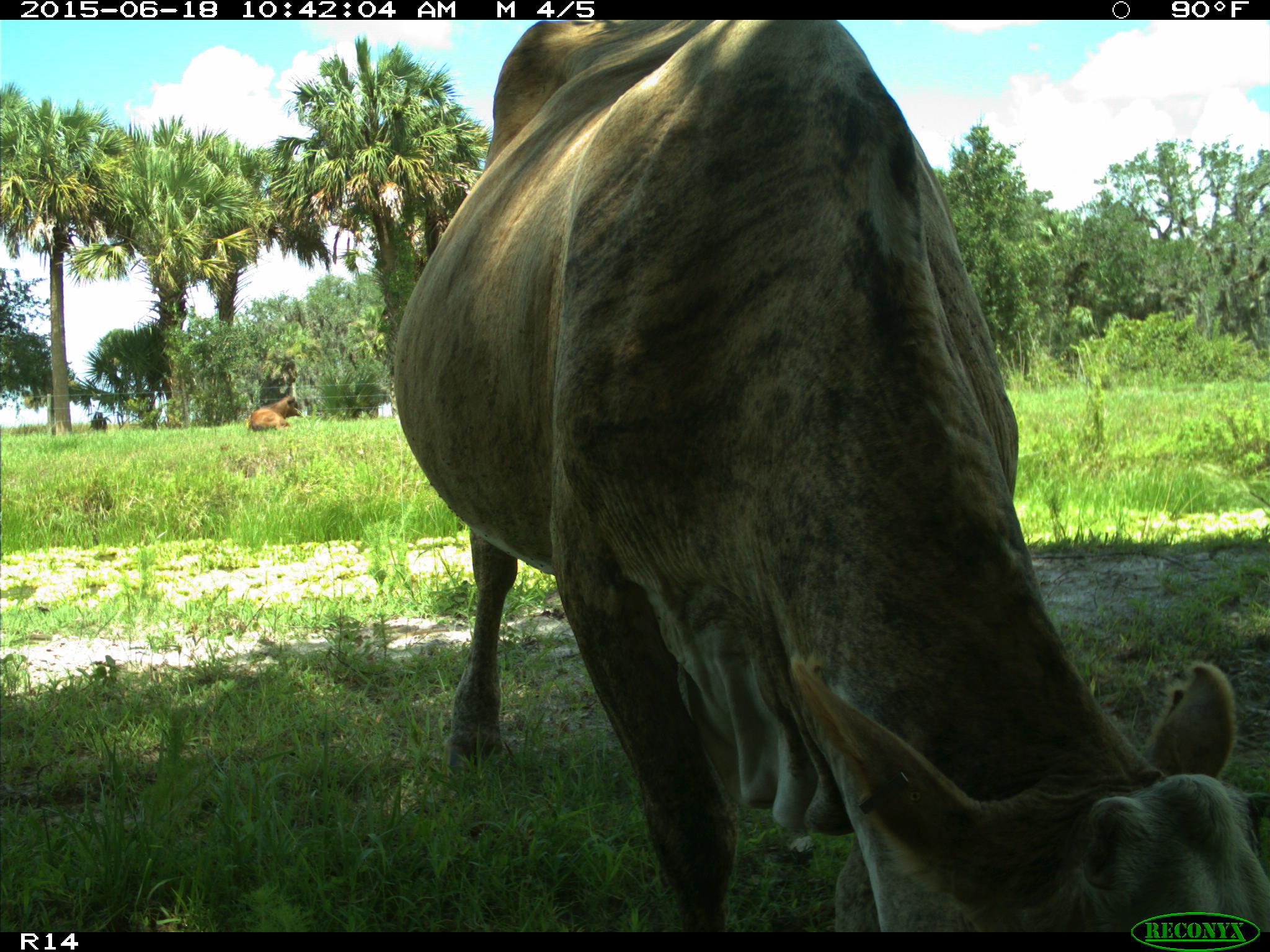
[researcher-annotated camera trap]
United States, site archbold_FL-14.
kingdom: Animalia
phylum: Chordata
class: Mammalia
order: Artiodactyla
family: Bovidae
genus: Bos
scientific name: Bos taurus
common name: domestic cow